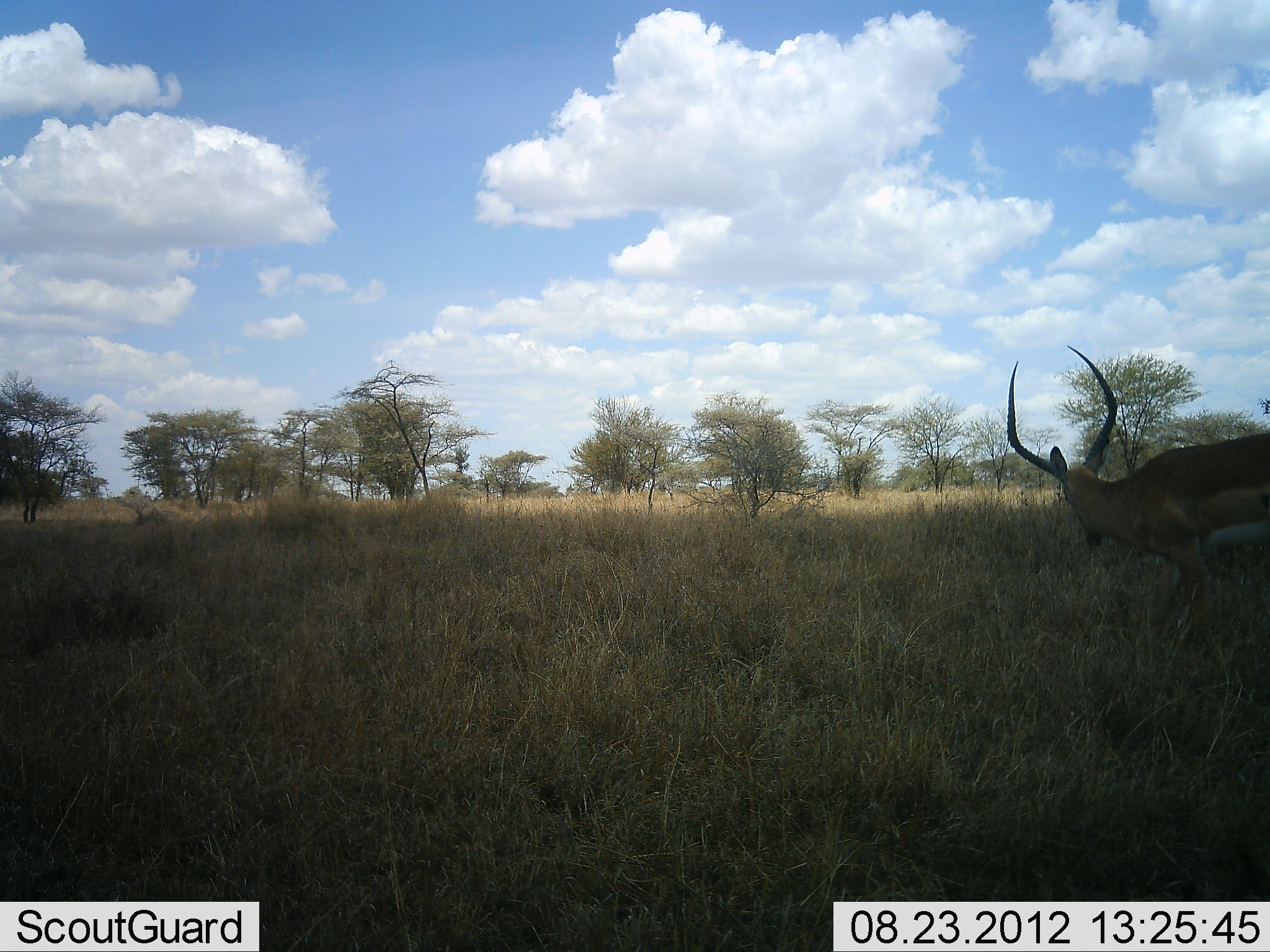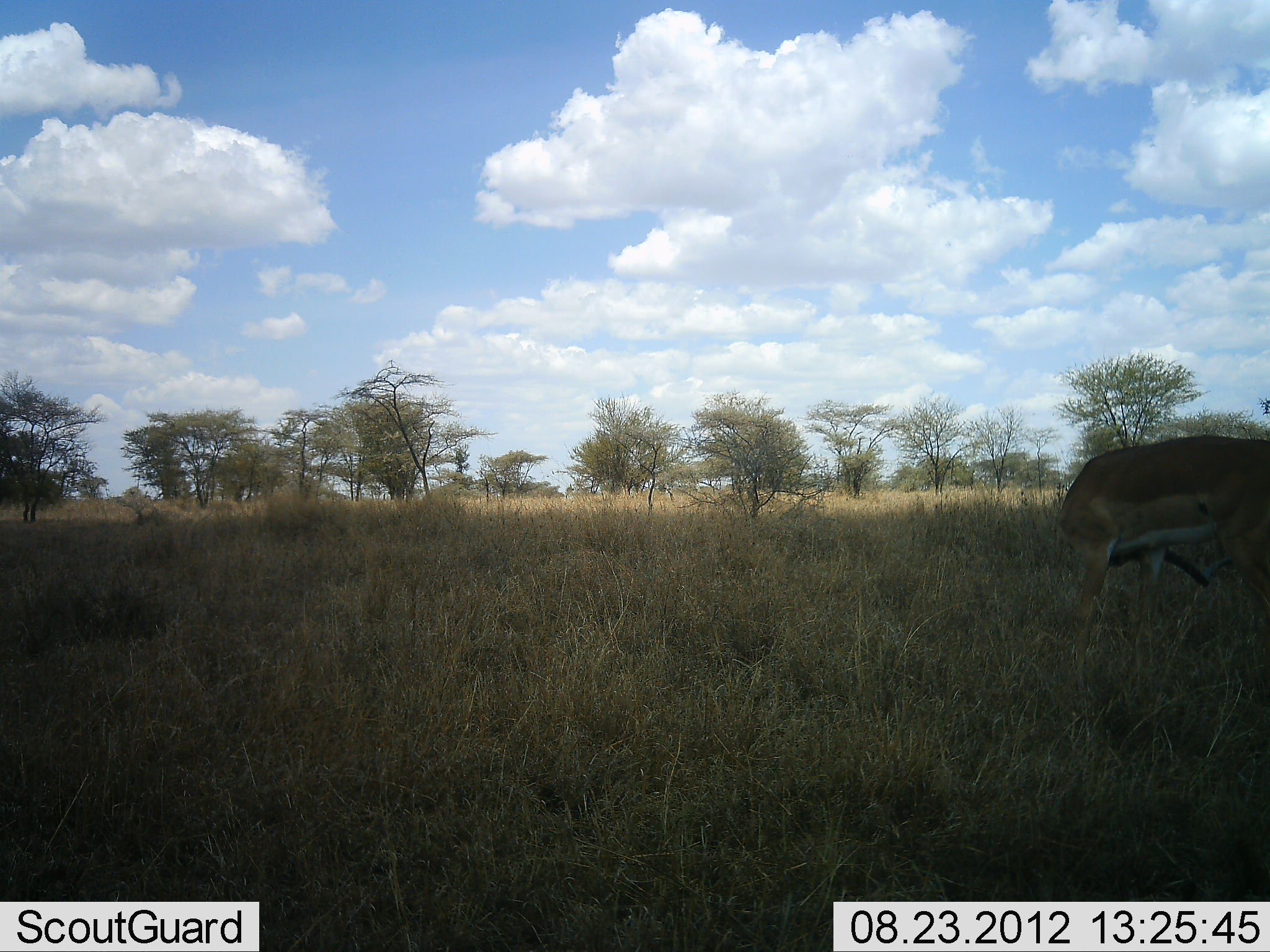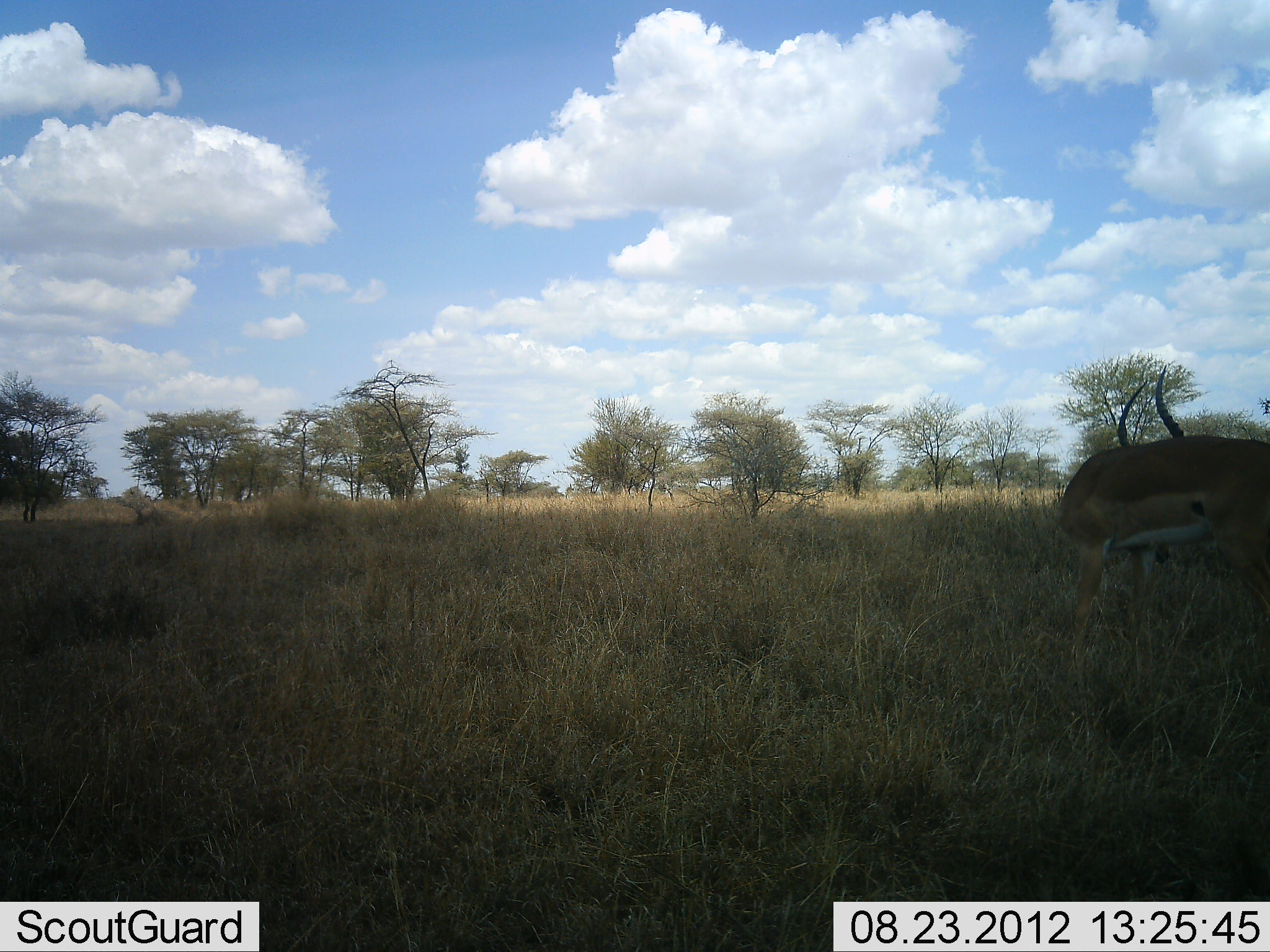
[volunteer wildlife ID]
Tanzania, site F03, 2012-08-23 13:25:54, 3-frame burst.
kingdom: Animalia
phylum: Chordata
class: Mammalia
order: Artiodactyla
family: Bovidae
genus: Aepyceros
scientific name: Aepyceros melampus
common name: impala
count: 1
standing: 60%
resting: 0%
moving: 20%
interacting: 0%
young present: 0%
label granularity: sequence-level